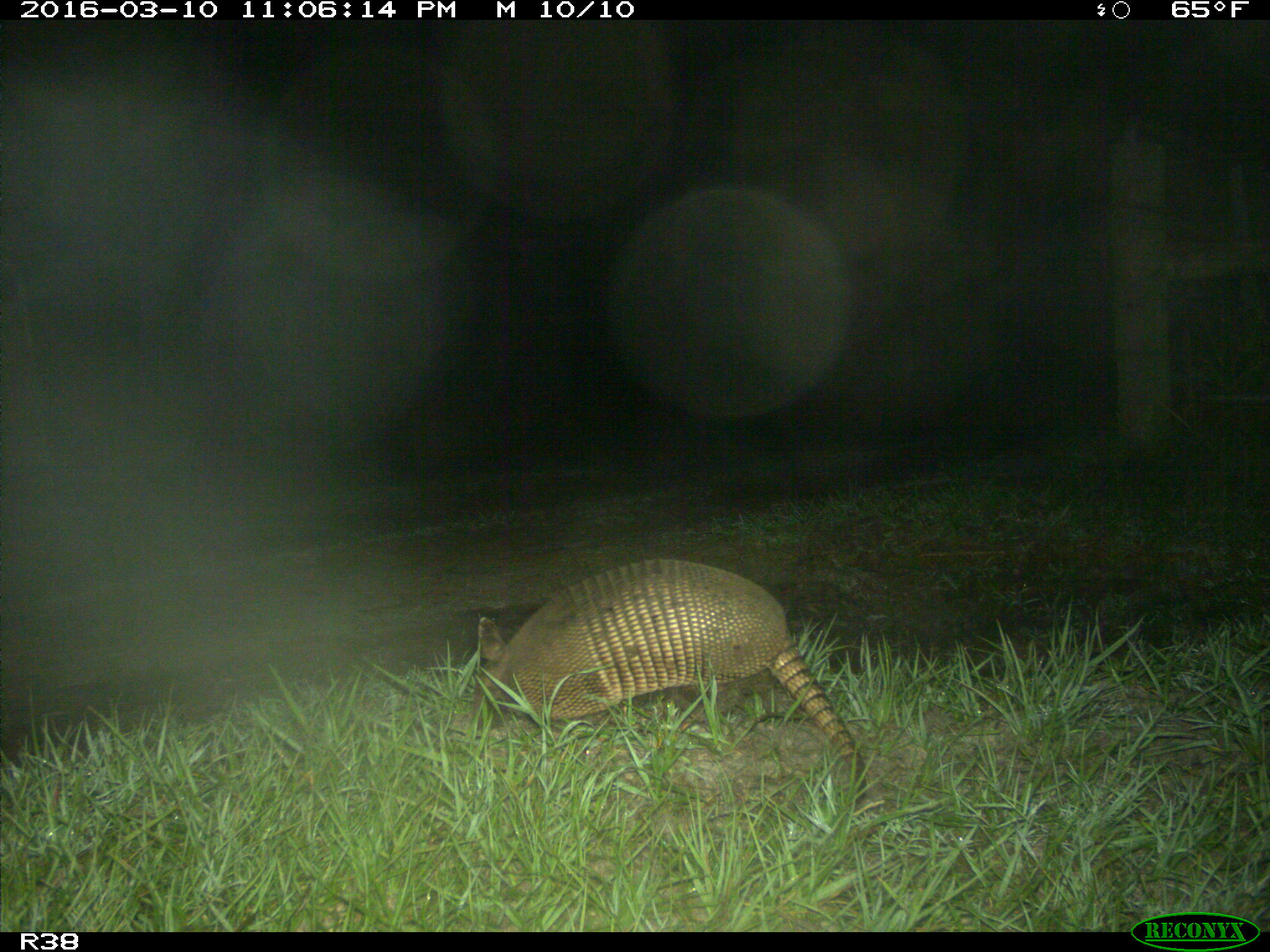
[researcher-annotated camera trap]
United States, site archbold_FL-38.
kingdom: Animalia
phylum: Chordata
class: Mammalia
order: Cingulata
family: Dasypodidae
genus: Dasypus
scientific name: Dasypus novemcinctus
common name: nine-banded armadillo